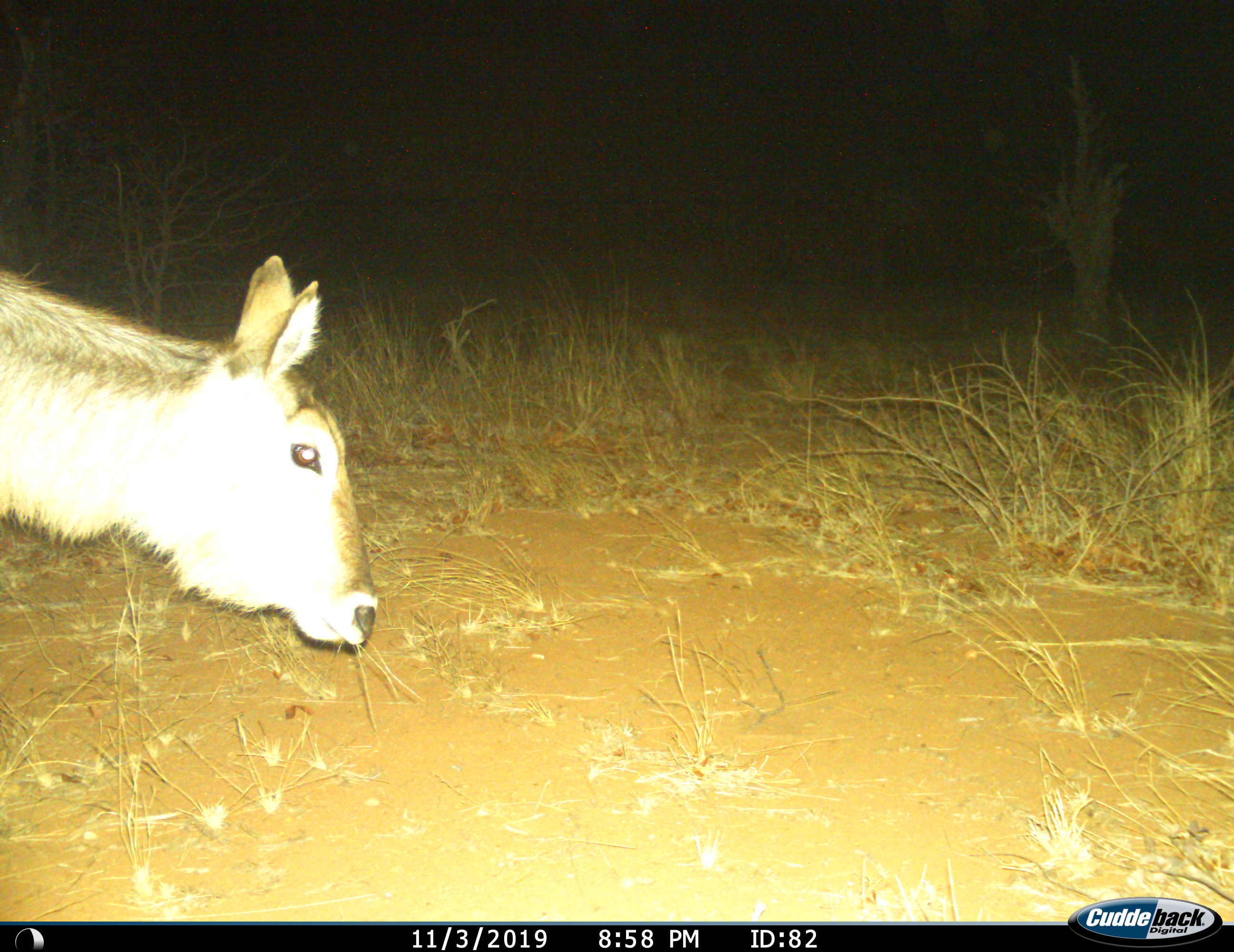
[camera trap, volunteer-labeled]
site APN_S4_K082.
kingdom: Animalia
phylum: Chordata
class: Mammalia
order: Artiodactyla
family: Bovidae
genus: Kobus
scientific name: Kobus ellipsiprymnus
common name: waterbuck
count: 1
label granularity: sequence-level